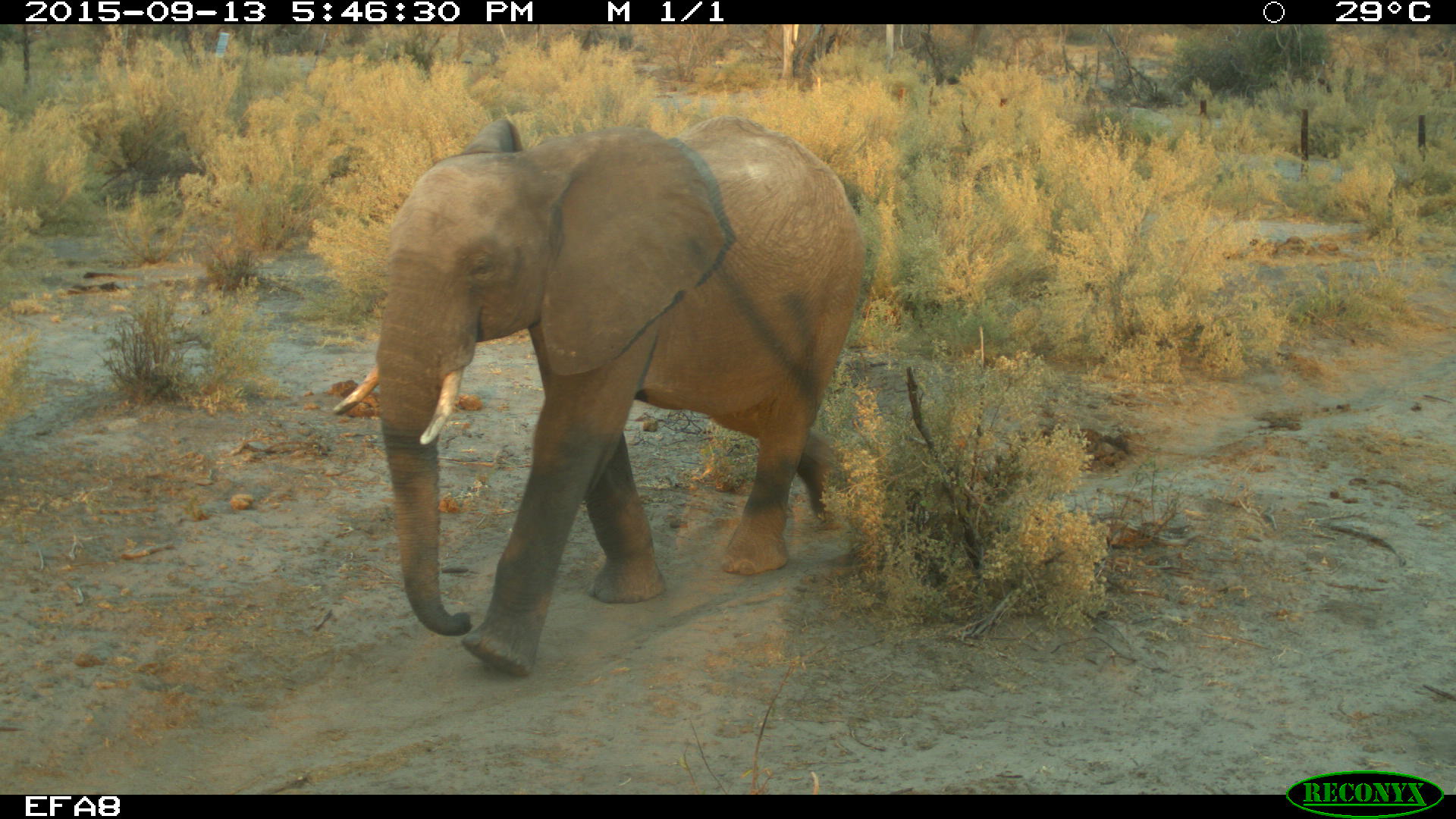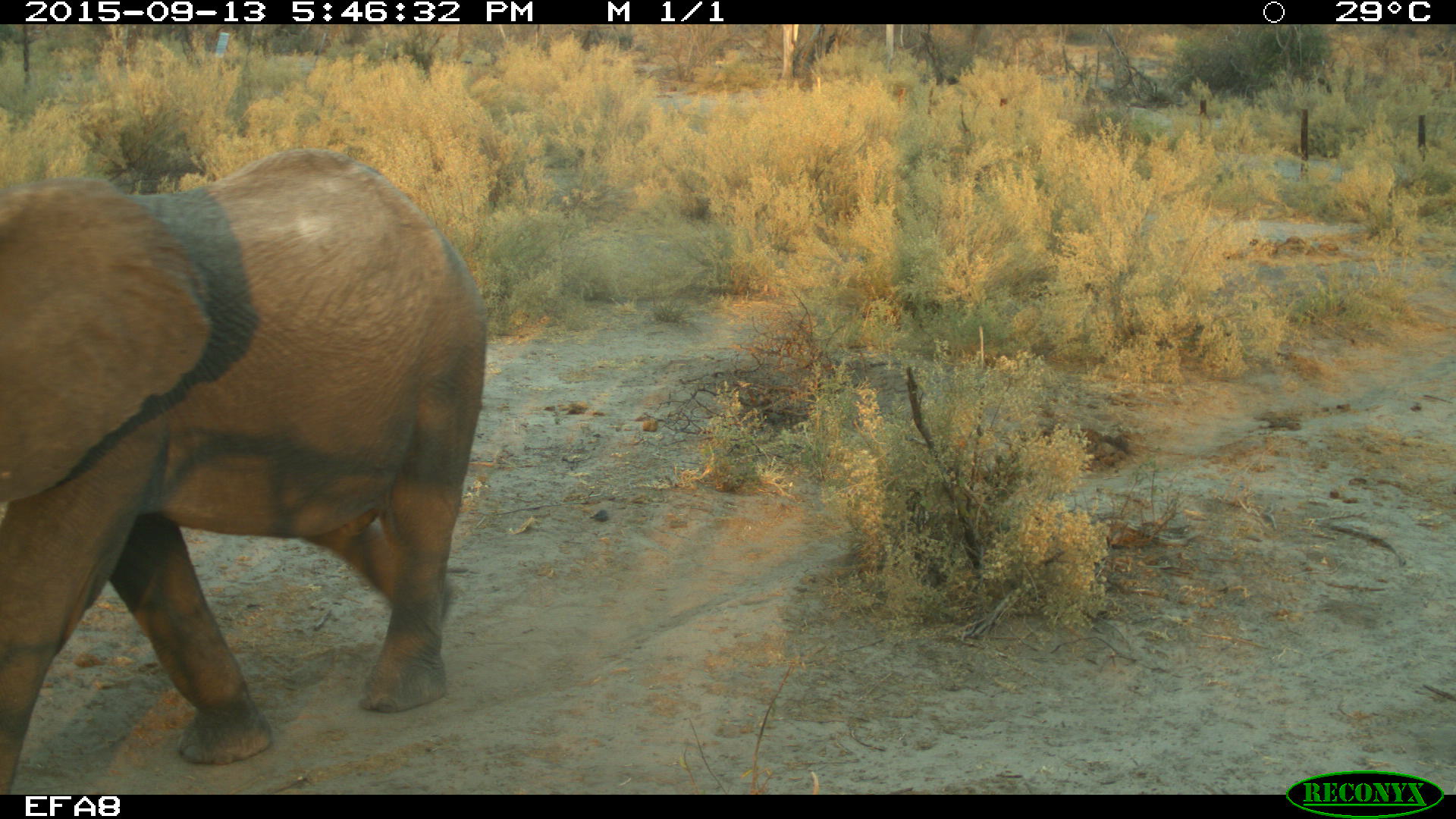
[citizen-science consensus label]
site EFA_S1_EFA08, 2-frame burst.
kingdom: Animalia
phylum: Chordata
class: Mammalia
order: Proboscidea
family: Elephantidae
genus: Loxodonta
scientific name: Loxodonta africana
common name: african bush elephant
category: elephant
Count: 1.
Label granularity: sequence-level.